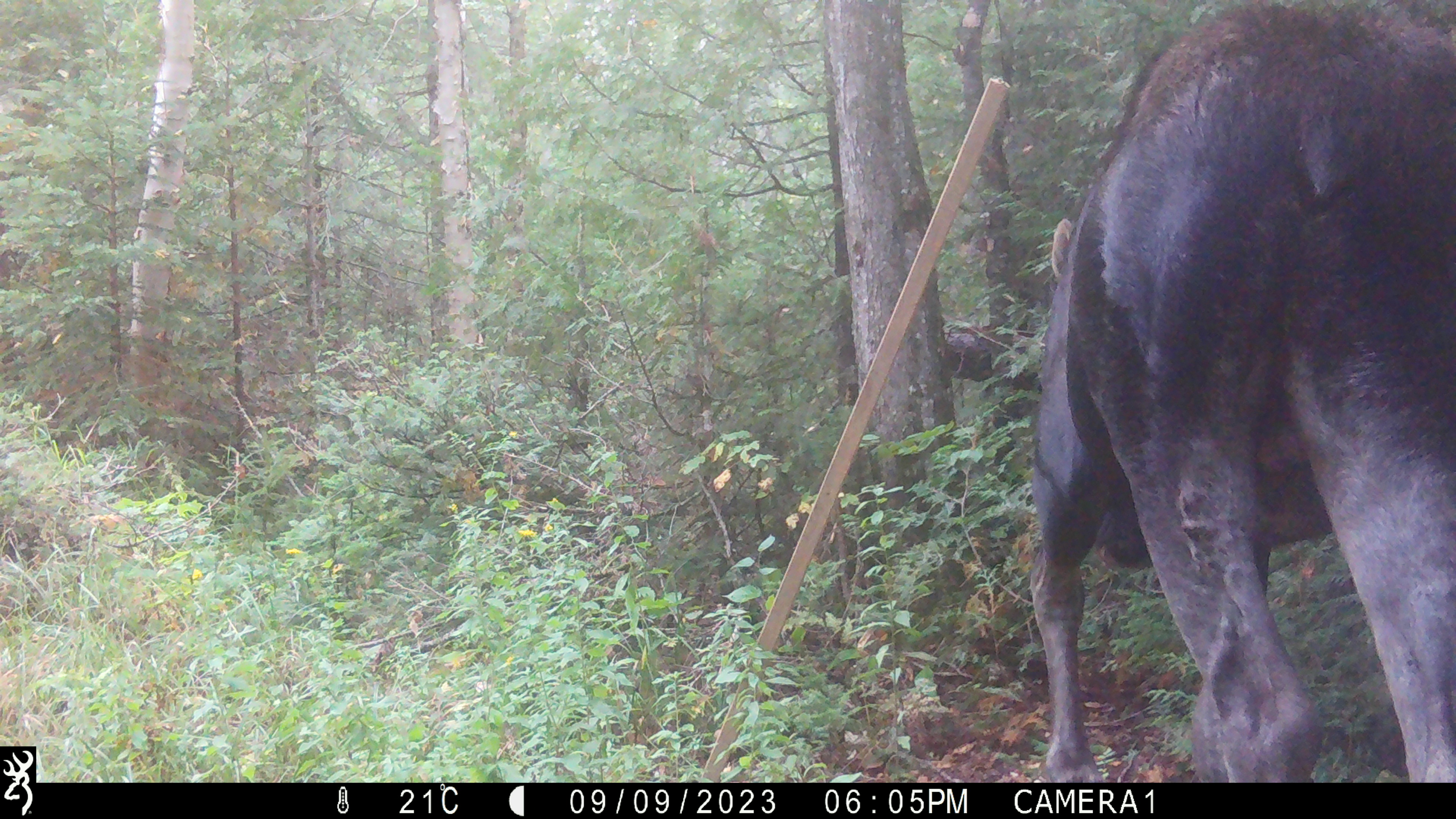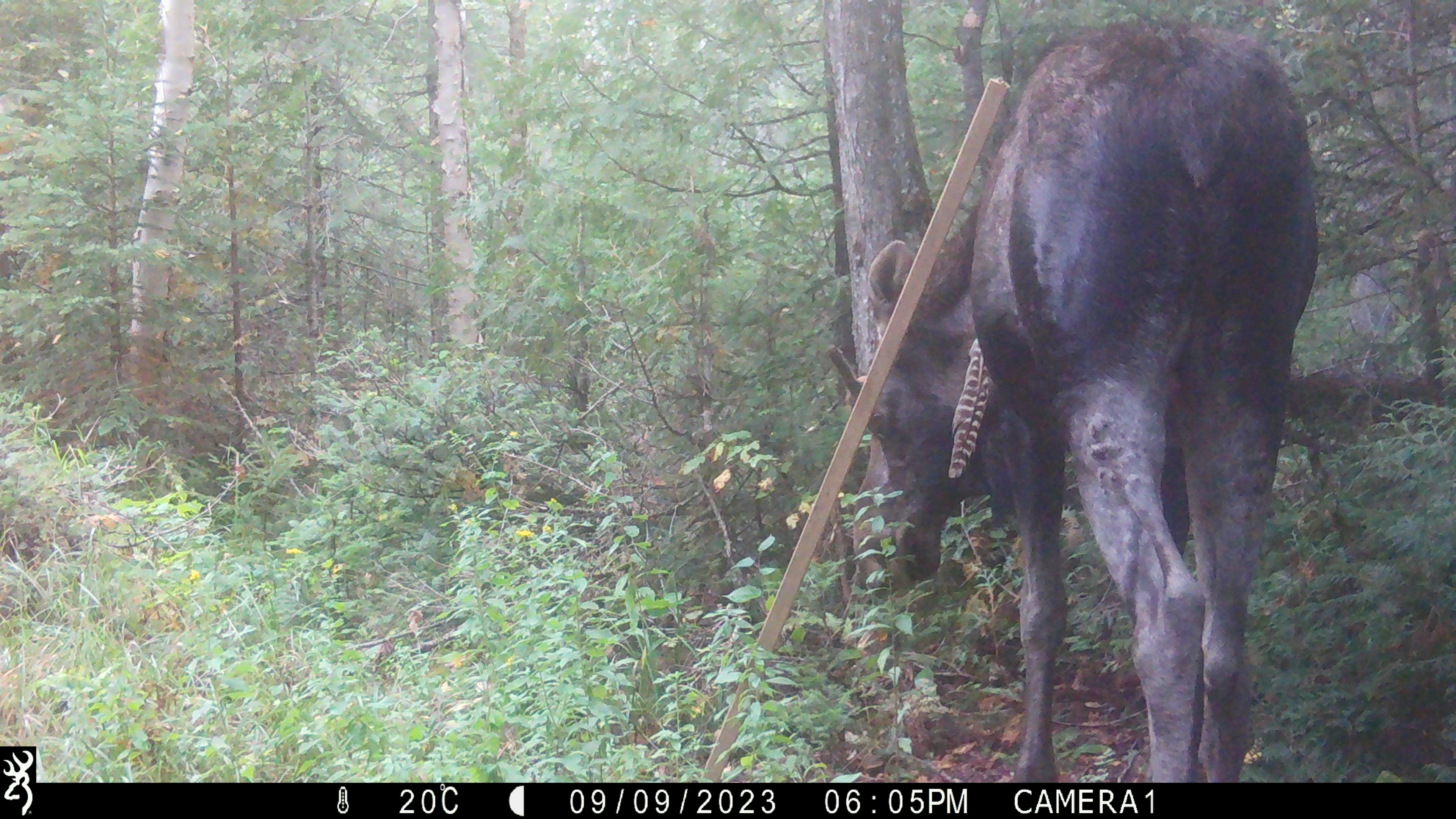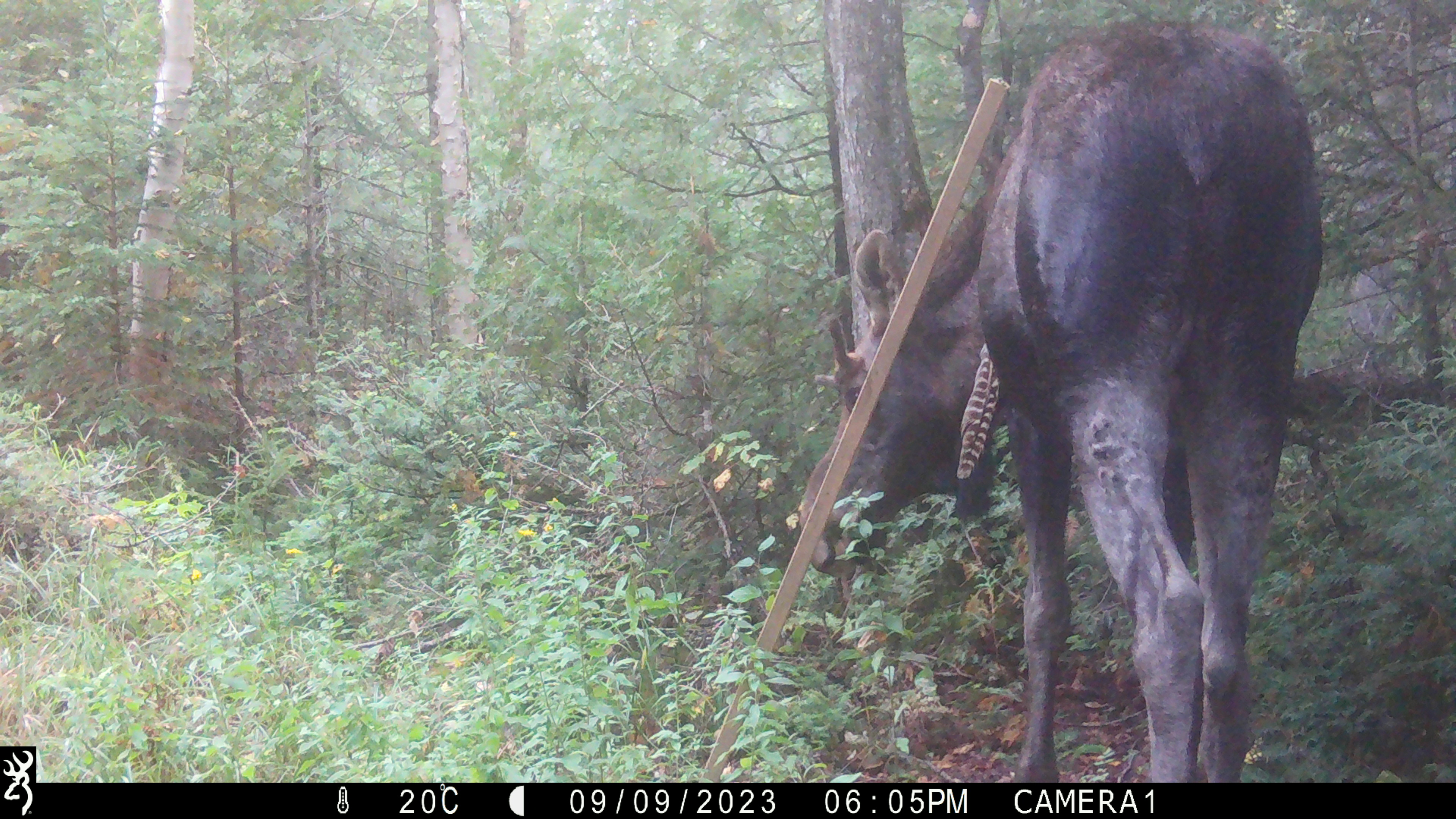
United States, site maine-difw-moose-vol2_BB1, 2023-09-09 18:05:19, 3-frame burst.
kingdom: Animalia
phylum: Chordata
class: Mammalia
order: Artiodactyla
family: Cervidae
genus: Alces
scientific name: Alces alces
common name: moose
Moose (Alces alces).